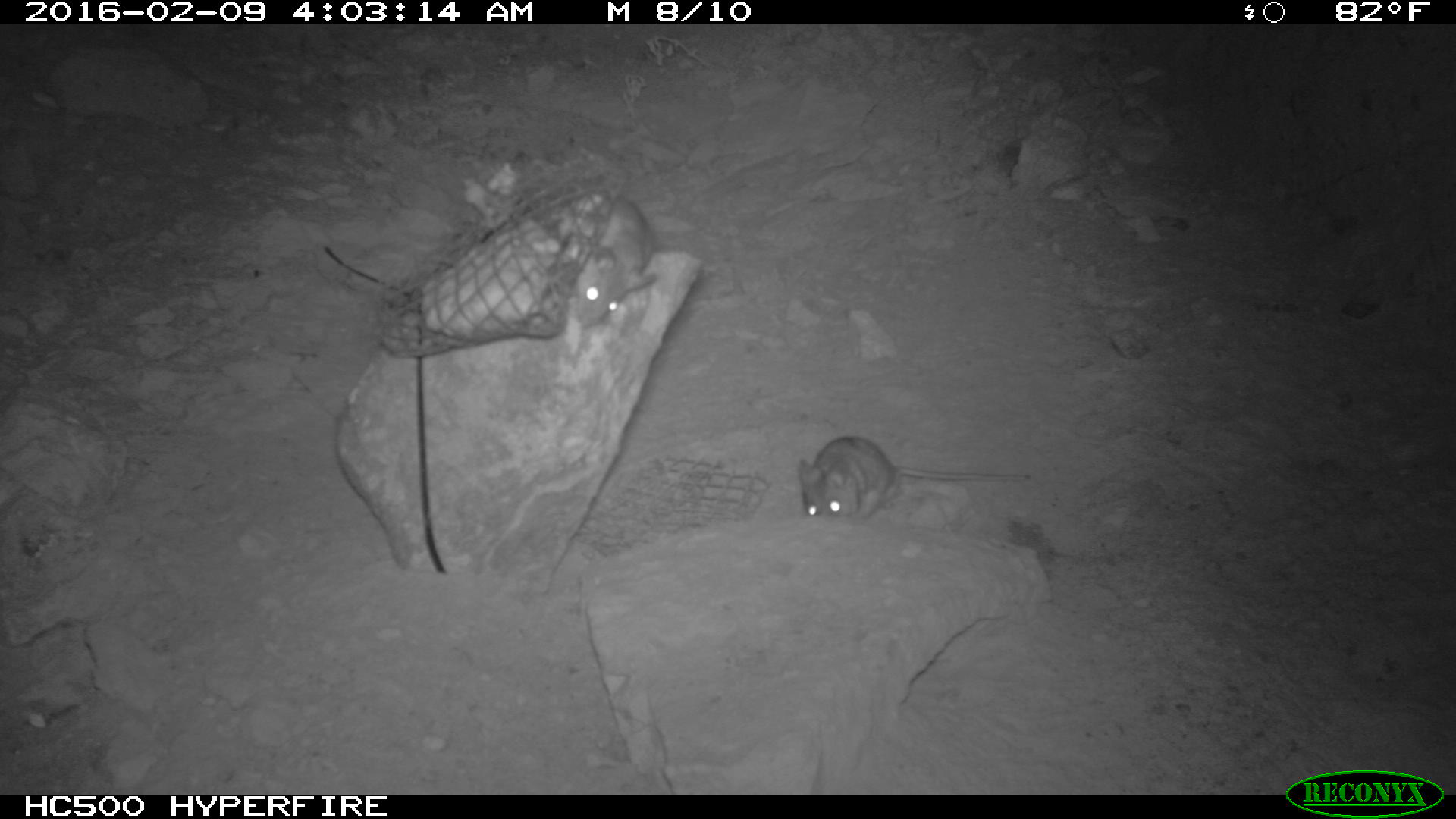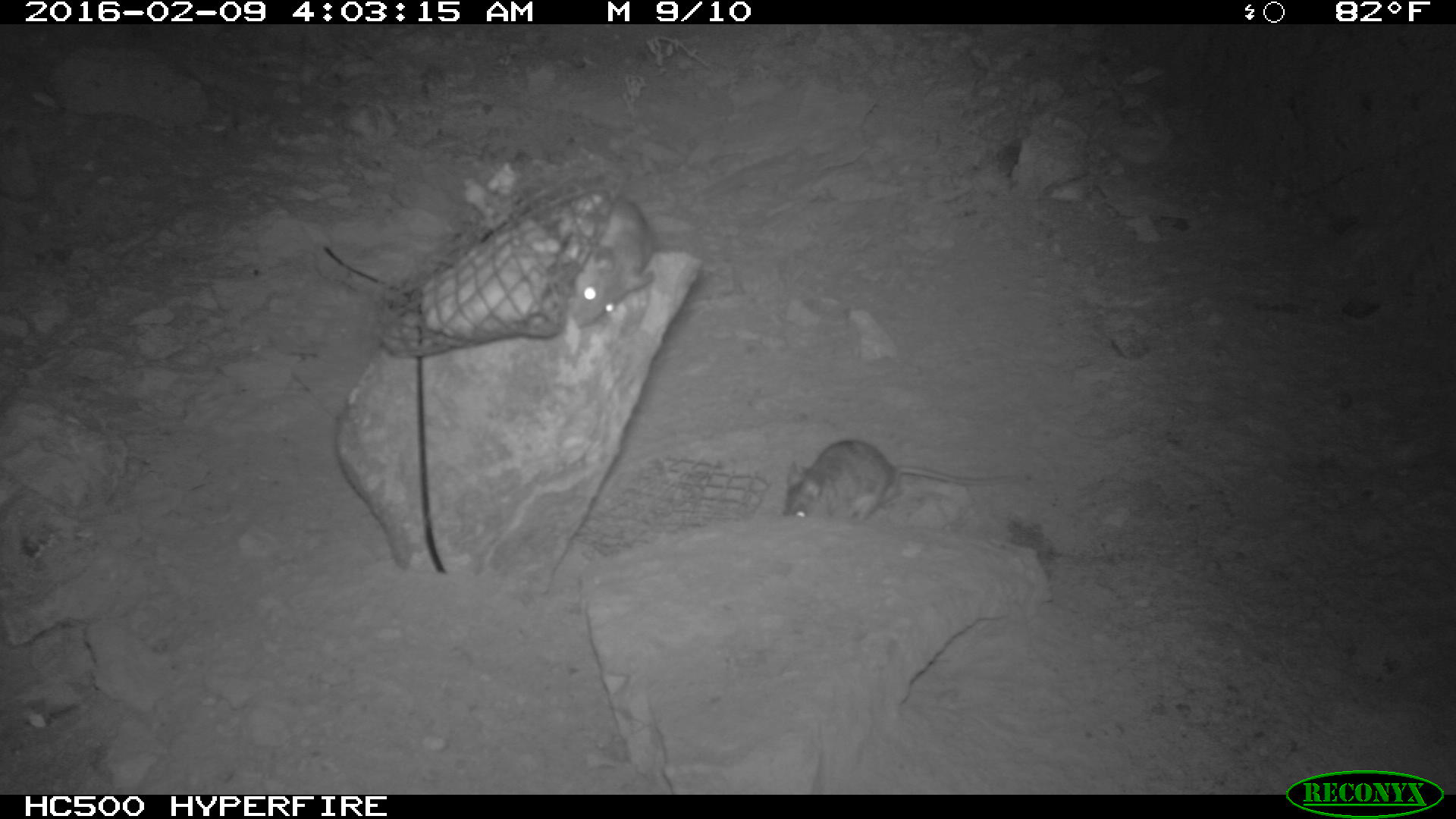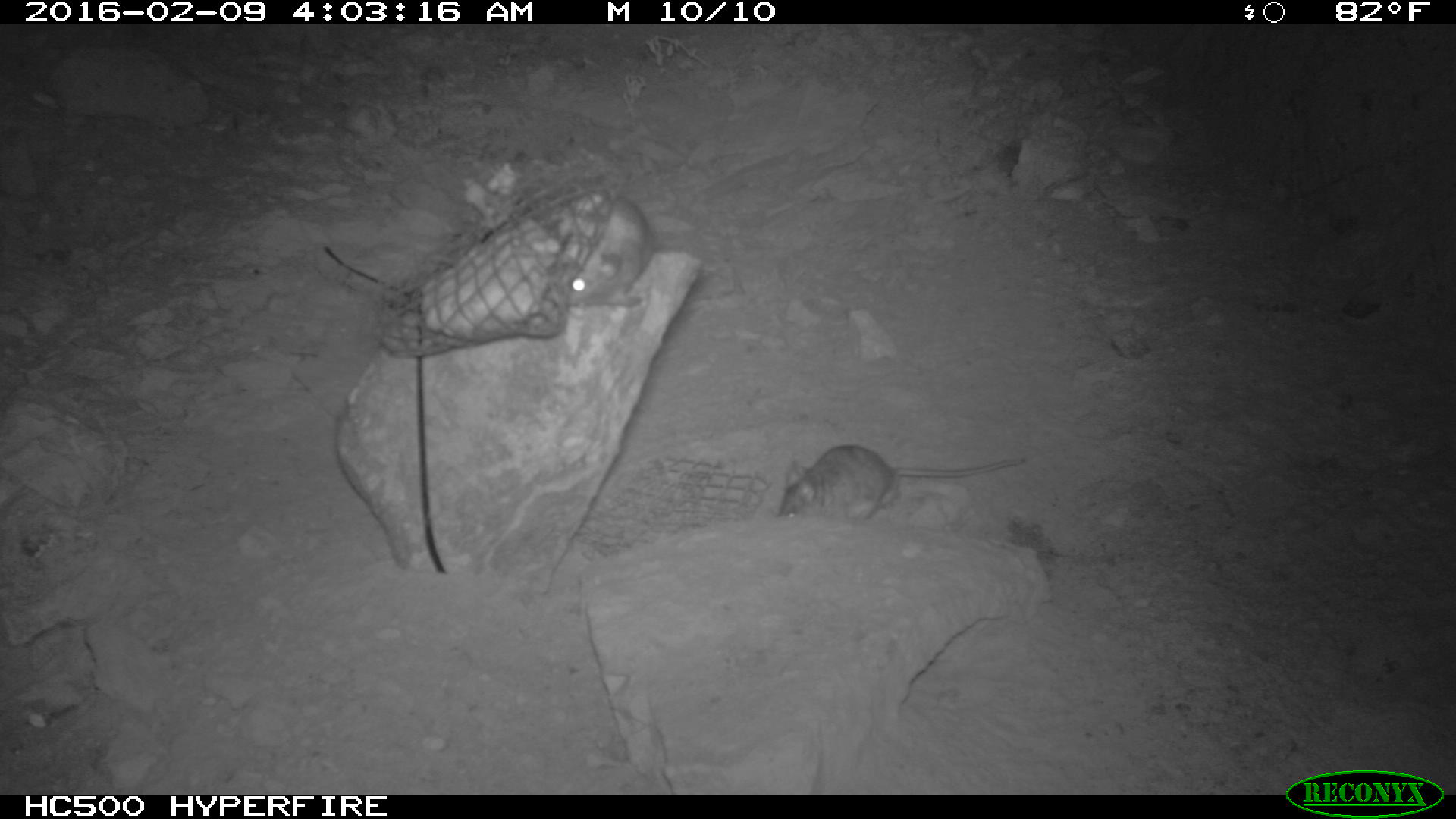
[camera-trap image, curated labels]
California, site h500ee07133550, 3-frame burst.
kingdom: Animalia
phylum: Chordata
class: Mammalia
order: Rodentia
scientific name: Rodentia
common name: rodent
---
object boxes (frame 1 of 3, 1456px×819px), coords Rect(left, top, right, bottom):
rodent: Rect(793, 436, 1033, 525); Rect(562, 196, 660, 330)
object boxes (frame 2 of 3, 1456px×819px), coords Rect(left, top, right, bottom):
rodent: Rect(782, 440, 1017, 520); Rect(549, 194, 652, 327)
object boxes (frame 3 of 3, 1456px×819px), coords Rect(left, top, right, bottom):
rodent: Rect(767, 443, 1028, 525); Rect(544, 177, 656, 306)